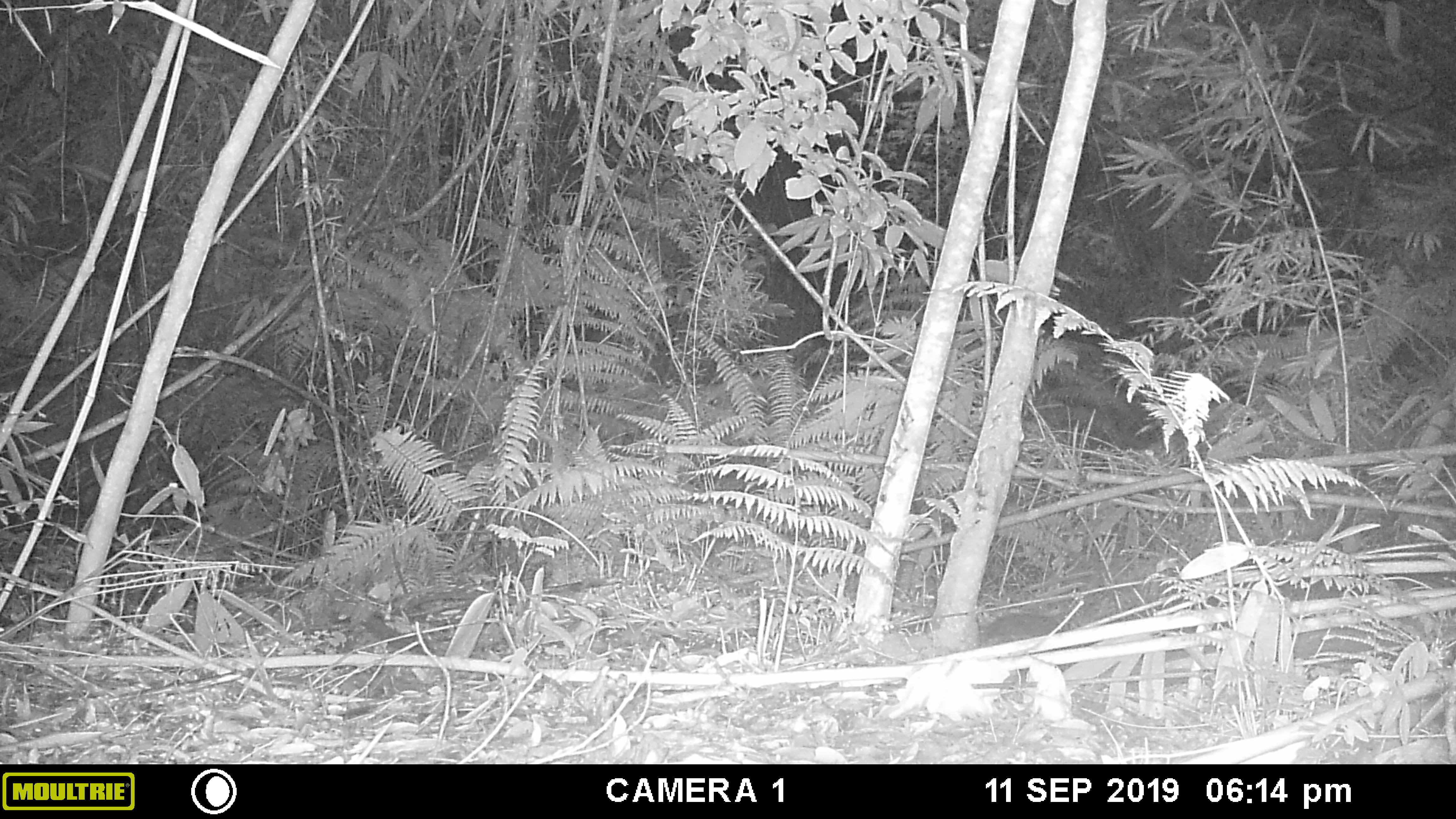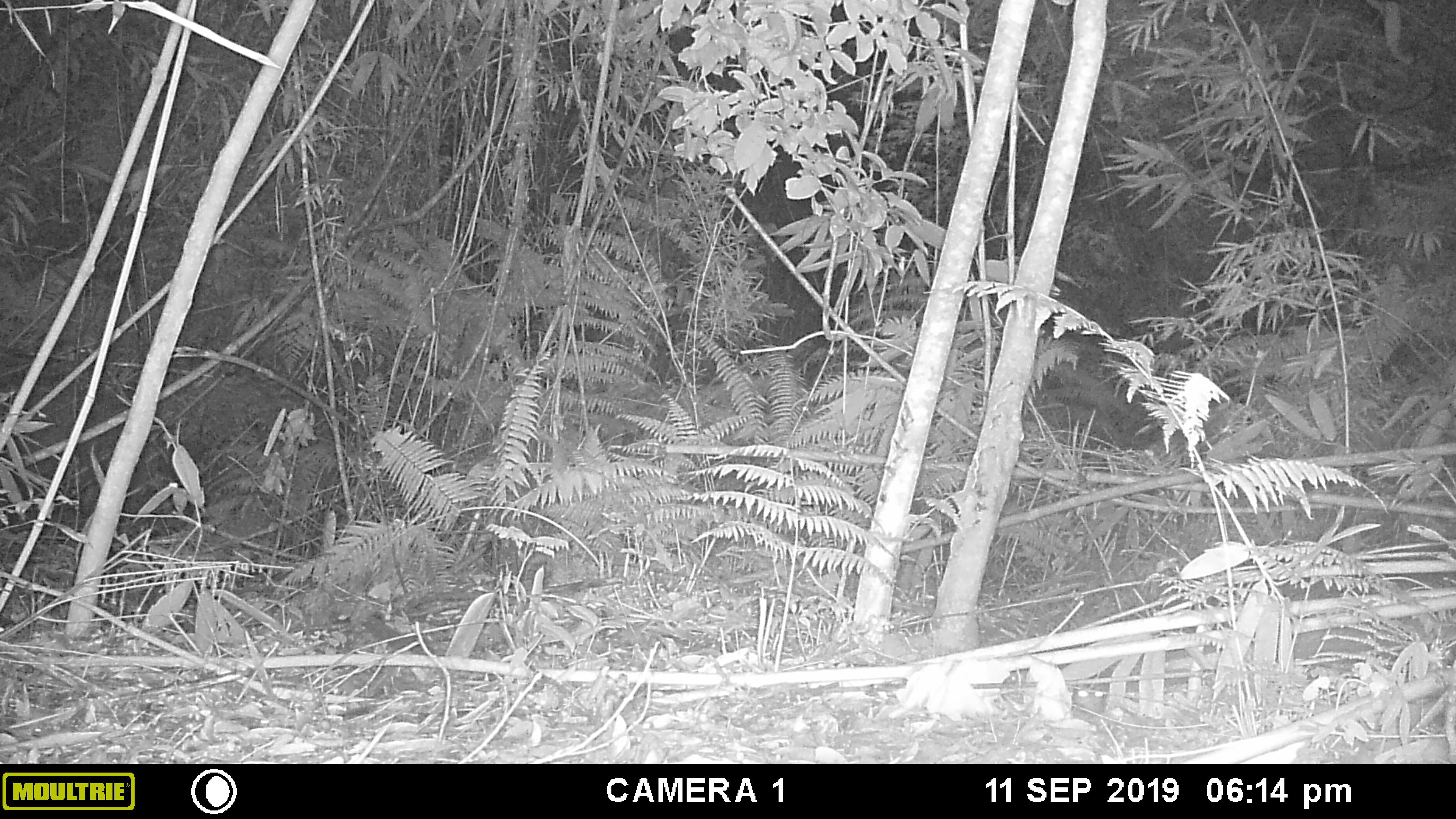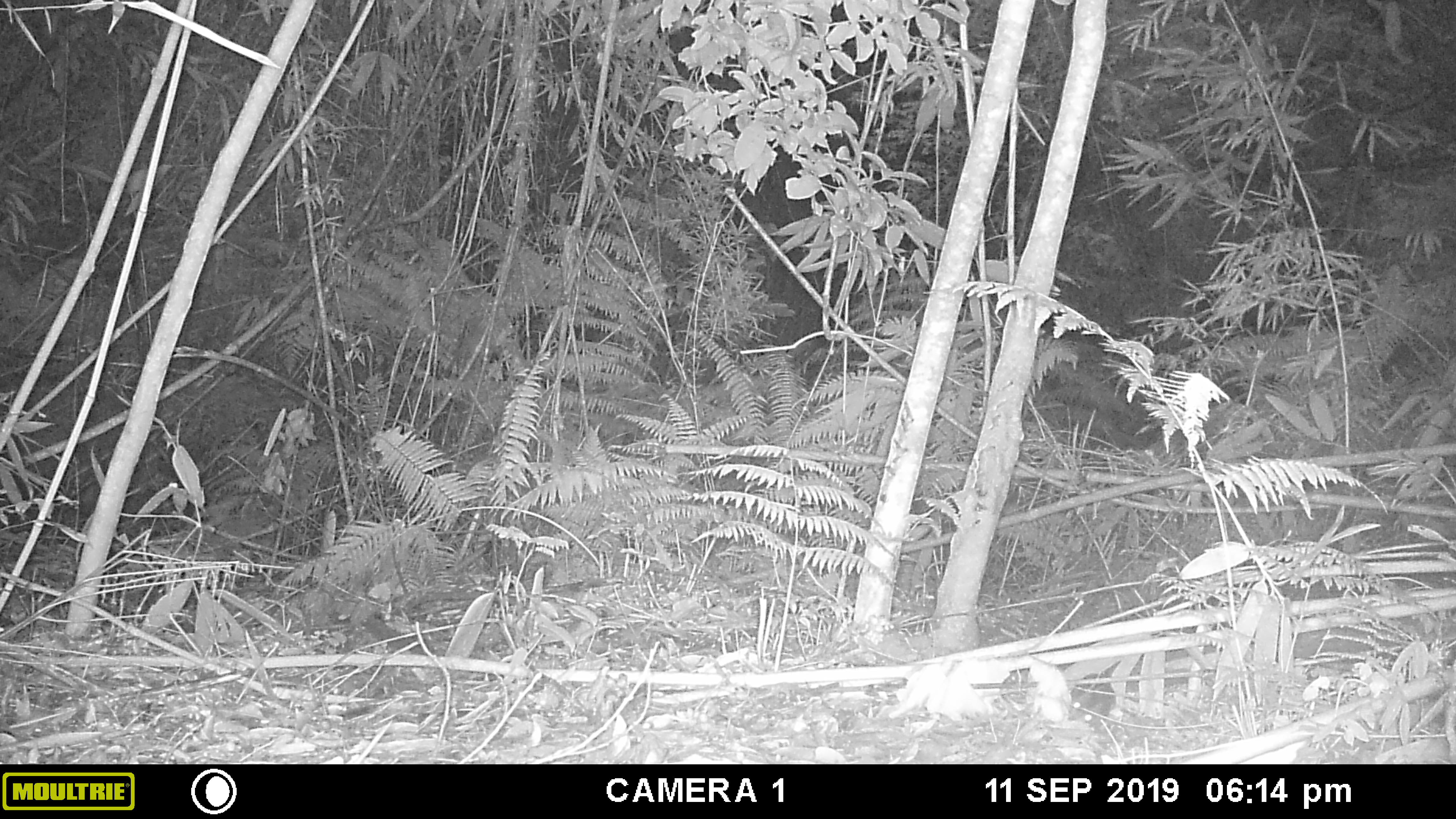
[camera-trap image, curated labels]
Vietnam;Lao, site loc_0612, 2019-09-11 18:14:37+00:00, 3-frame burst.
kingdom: Animalia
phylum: Chordata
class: Mammalia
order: Artiodactyla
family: Cervidae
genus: Muntiacus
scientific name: Muntiacus rooseveltorum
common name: roosevelt's muntjac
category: roosevelts muntjac group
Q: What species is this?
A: Roosevelts muntjac group (roosevelt's muntjac) (Muntiacus rooseveltorum).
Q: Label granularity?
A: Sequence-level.